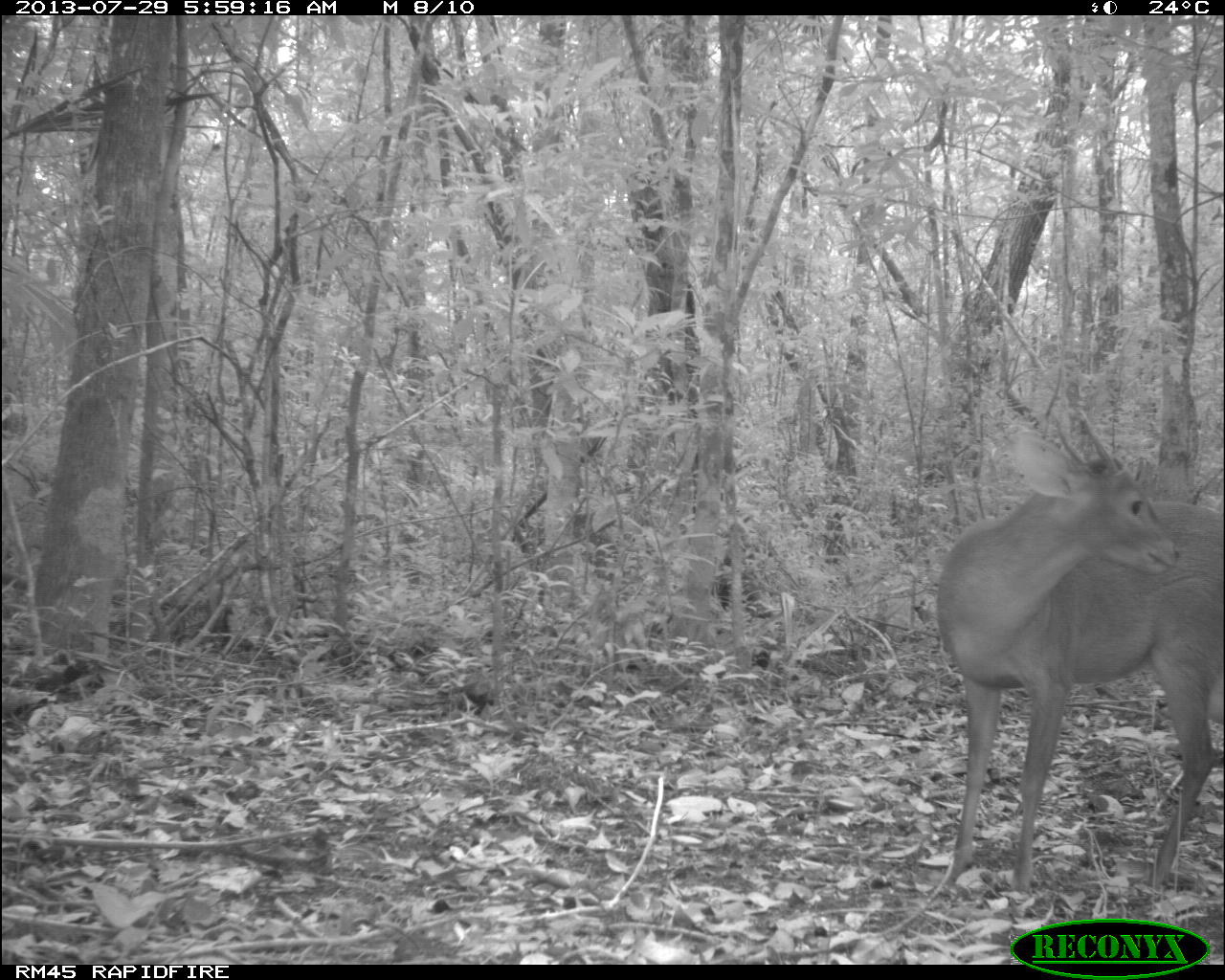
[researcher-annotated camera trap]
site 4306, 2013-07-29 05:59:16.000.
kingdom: Animalia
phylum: Chordata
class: Mammalia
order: Artiodactyla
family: Cervidae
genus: Mazama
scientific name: Mazama temama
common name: central american red brocket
Mazama temama (central american red brocket), count 1, sex male.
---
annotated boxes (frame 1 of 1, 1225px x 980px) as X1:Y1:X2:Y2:
mazama temama: 935:406:1225:892